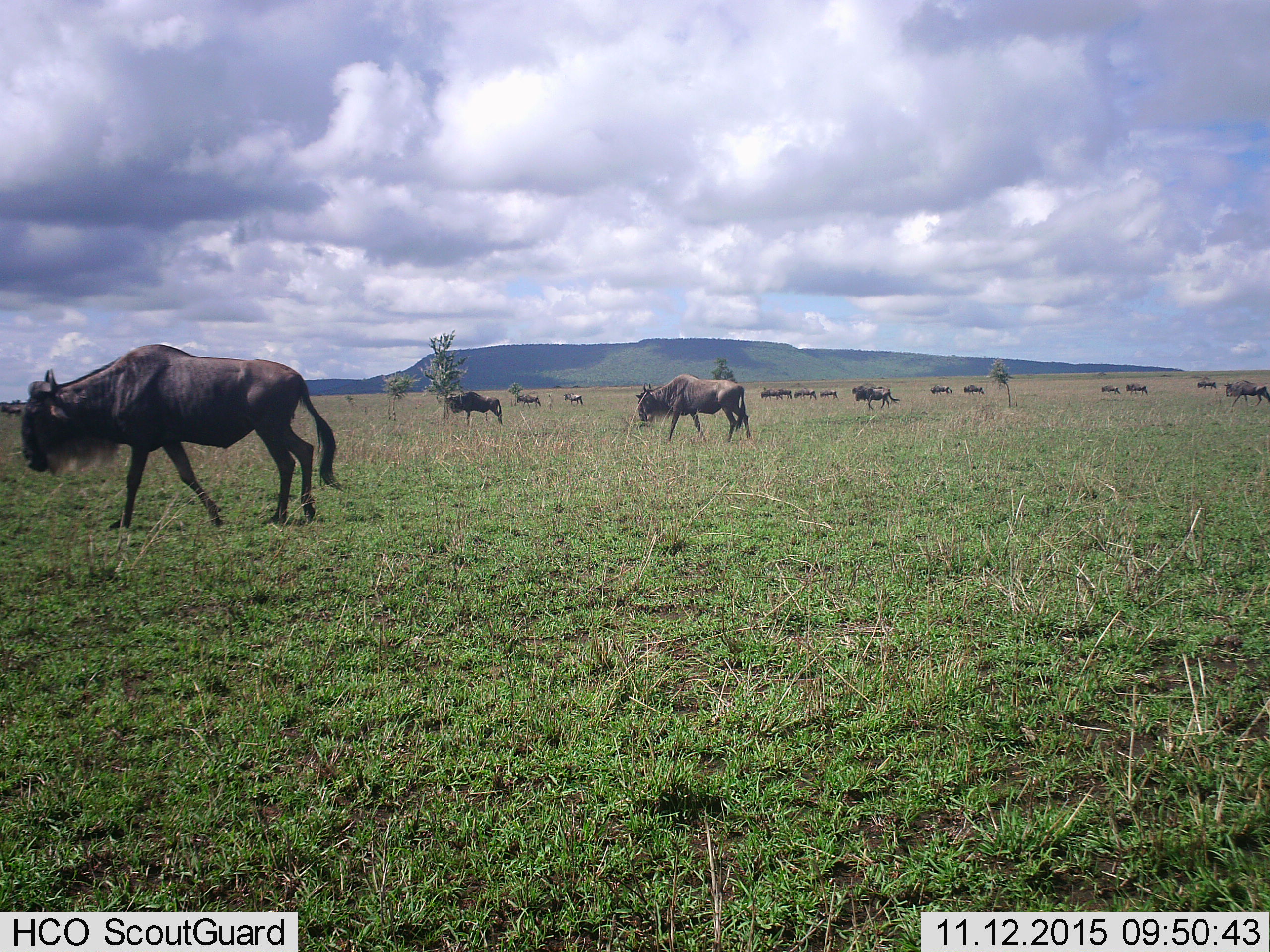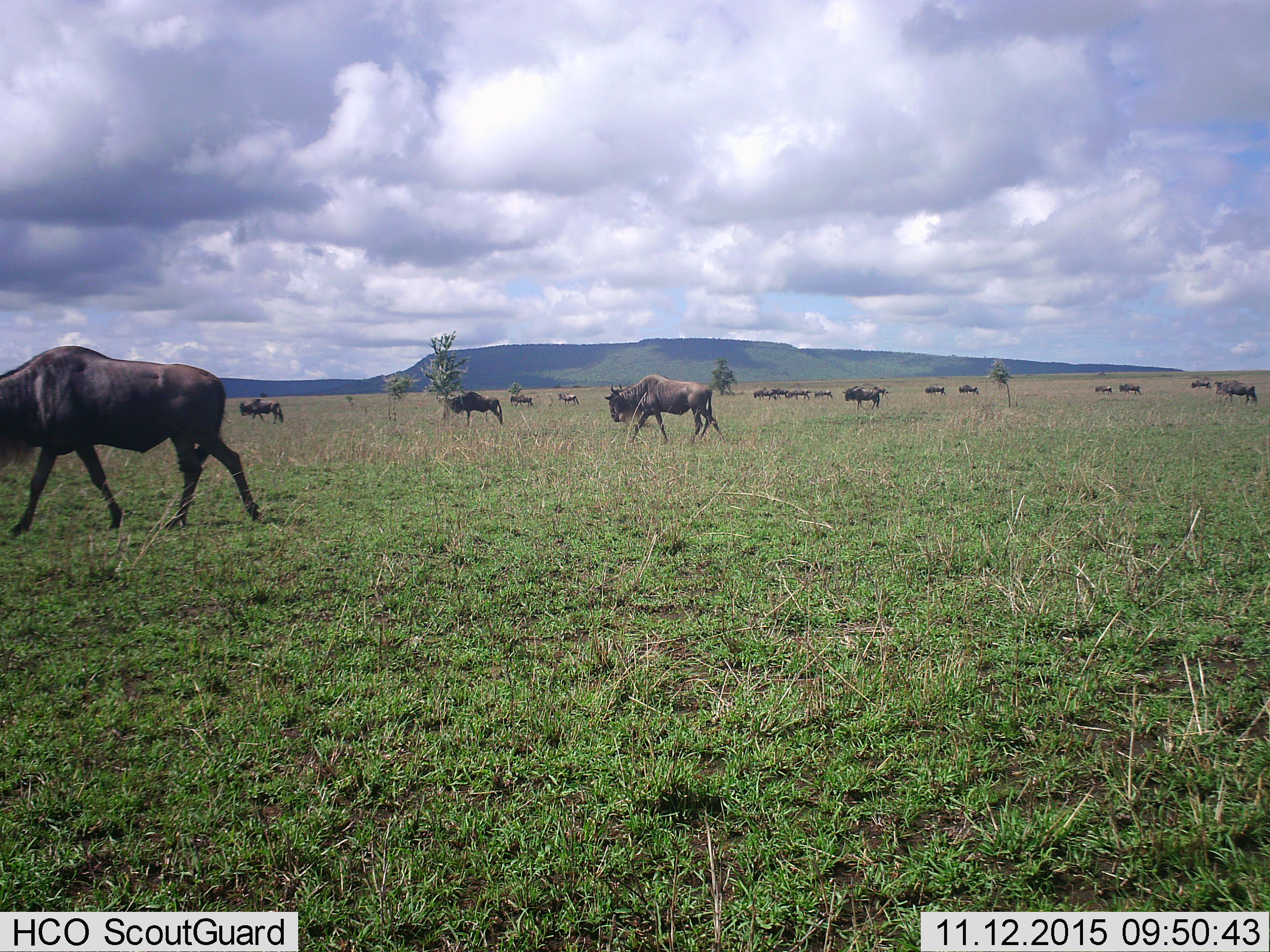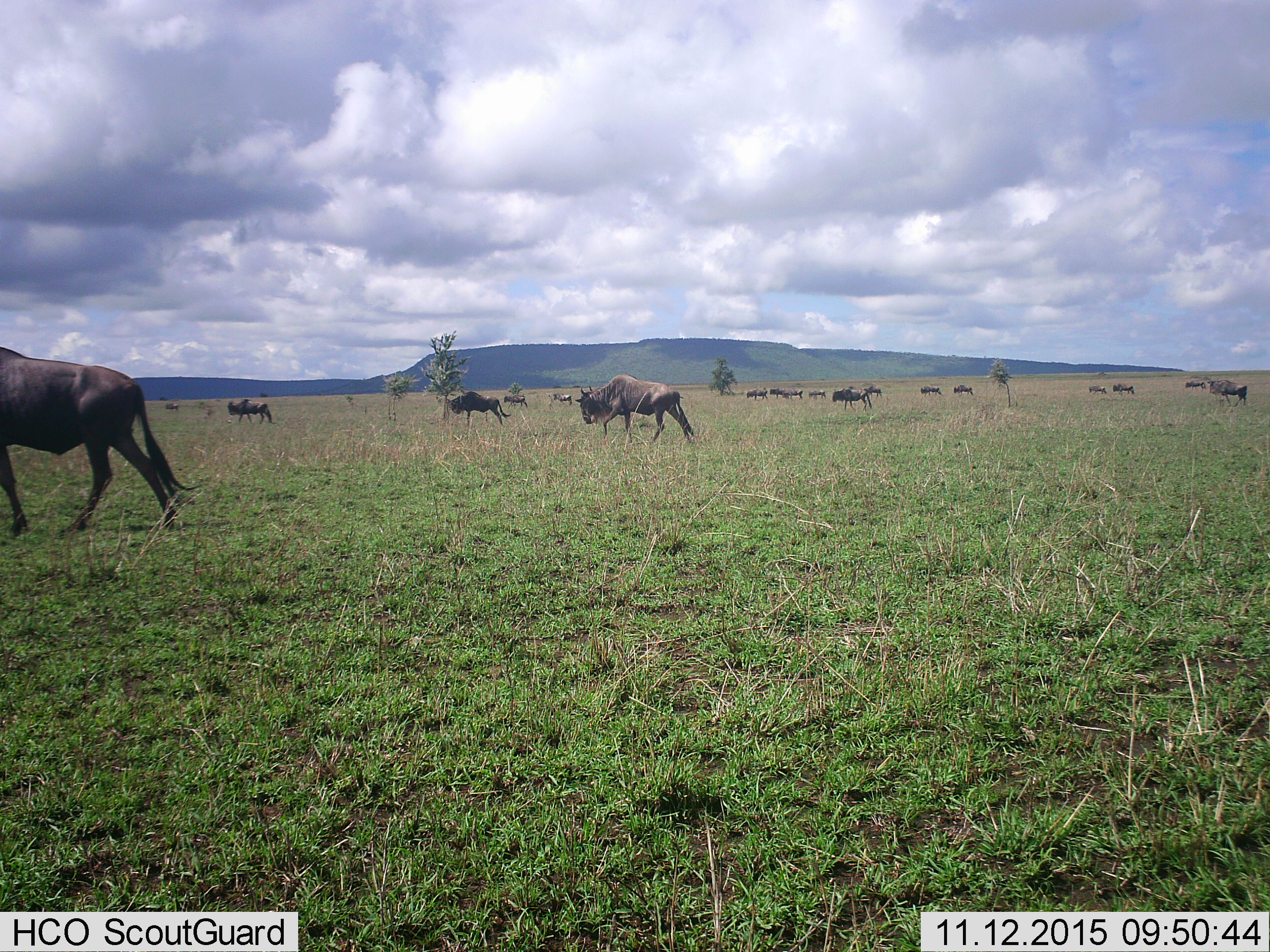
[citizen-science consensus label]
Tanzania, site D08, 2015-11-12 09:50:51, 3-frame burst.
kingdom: Animalia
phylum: Chordata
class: Mammalia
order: Artiodactyla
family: Bovidae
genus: Connochaetes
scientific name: Connochaetes taurinus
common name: blue wildebeest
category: wildebeest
Wildebeest (blue wildebeest) (Connochaetes taurinus), count 11-50. Behavior (volunteer vote fractions): standing 44%, resting 0%, moving 89%, interacting 0%. Young present (vote fraction): 0%. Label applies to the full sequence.